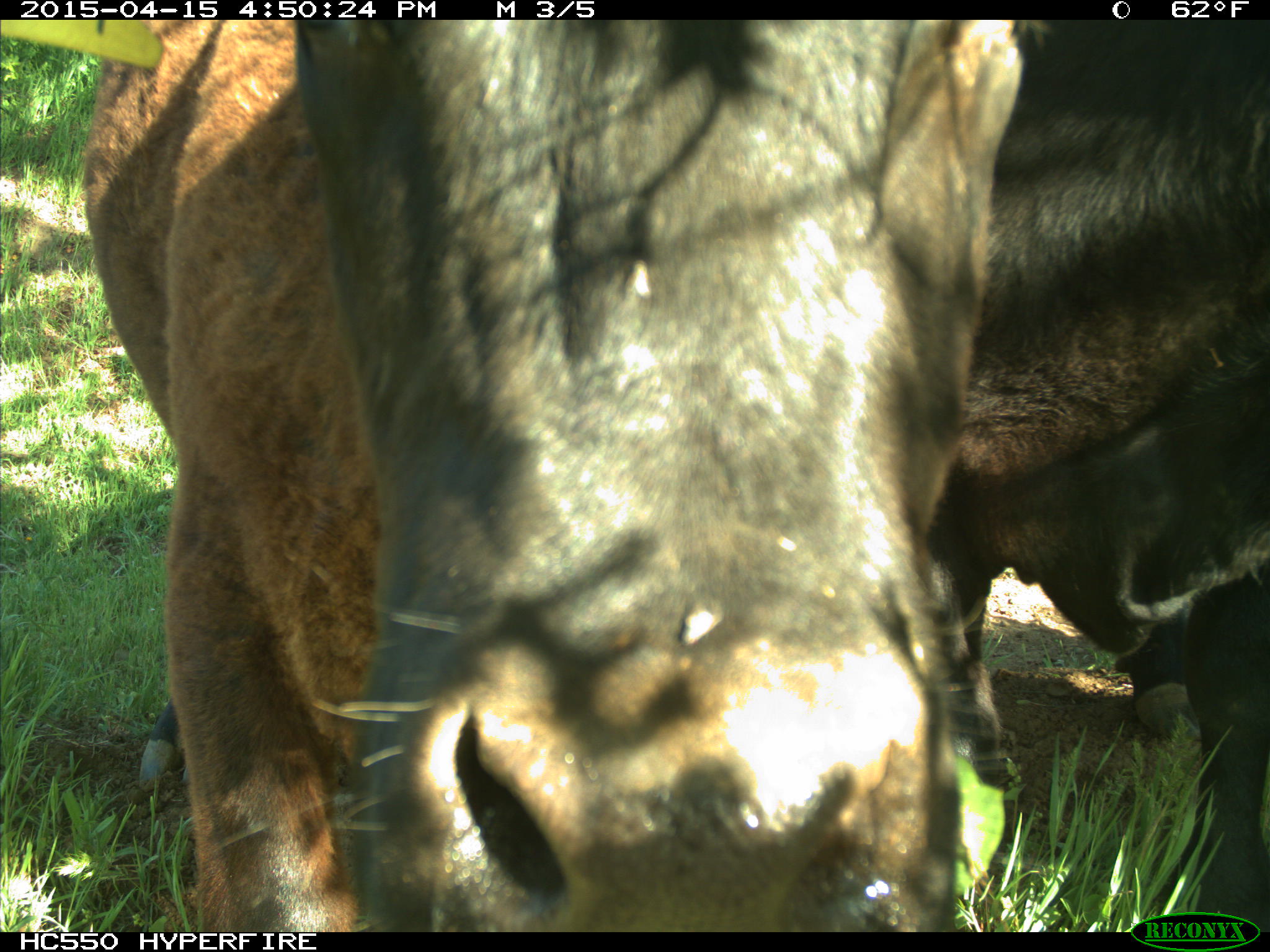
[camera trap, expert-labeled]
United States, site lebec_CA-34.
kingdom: Animalia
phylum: Chordata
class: Mammalia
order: Artiodactyla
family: Bovidae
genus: Bos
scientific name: Bos taurus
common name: domestic cow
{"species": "Bos taurus (domestic cow)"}